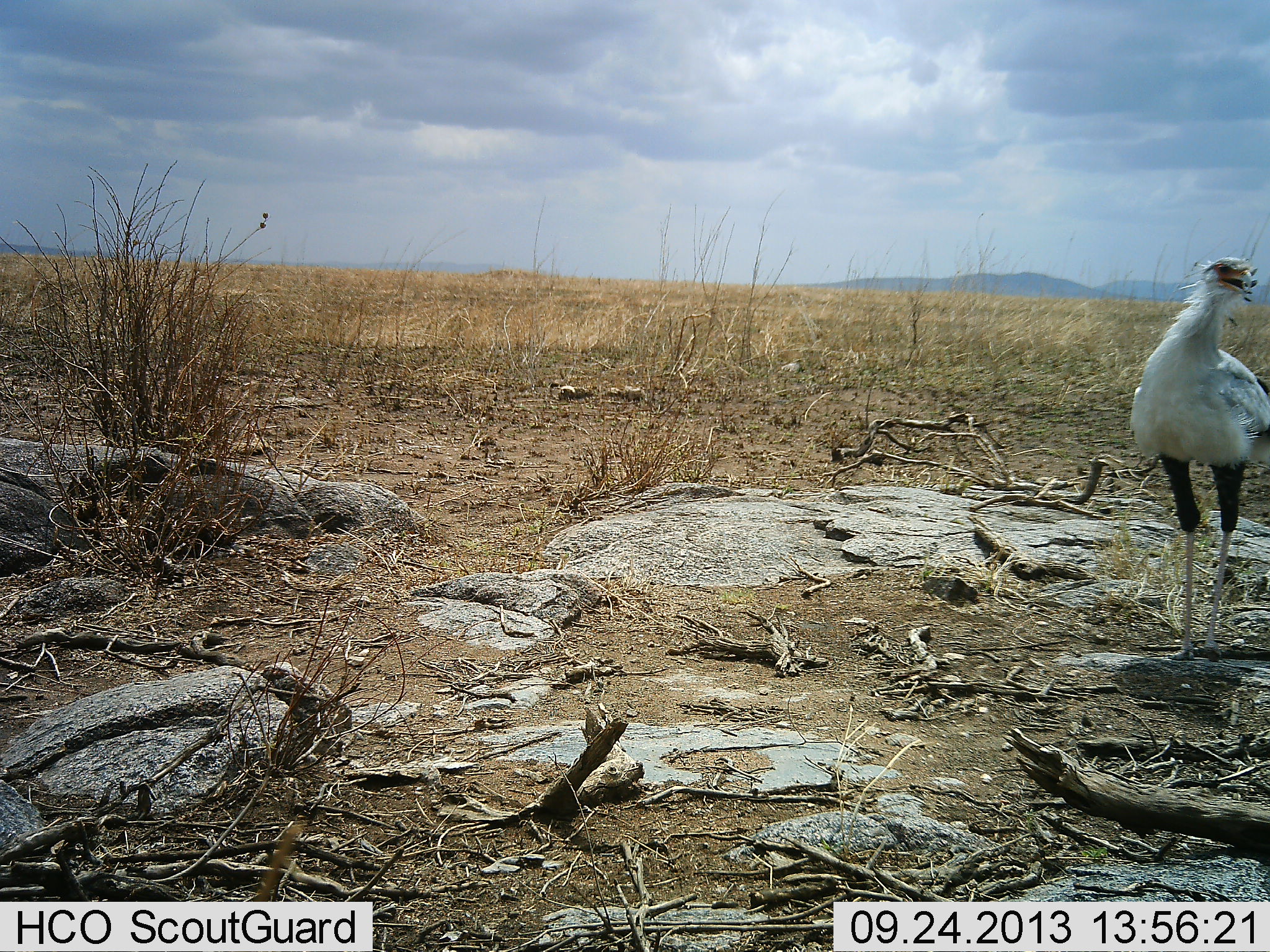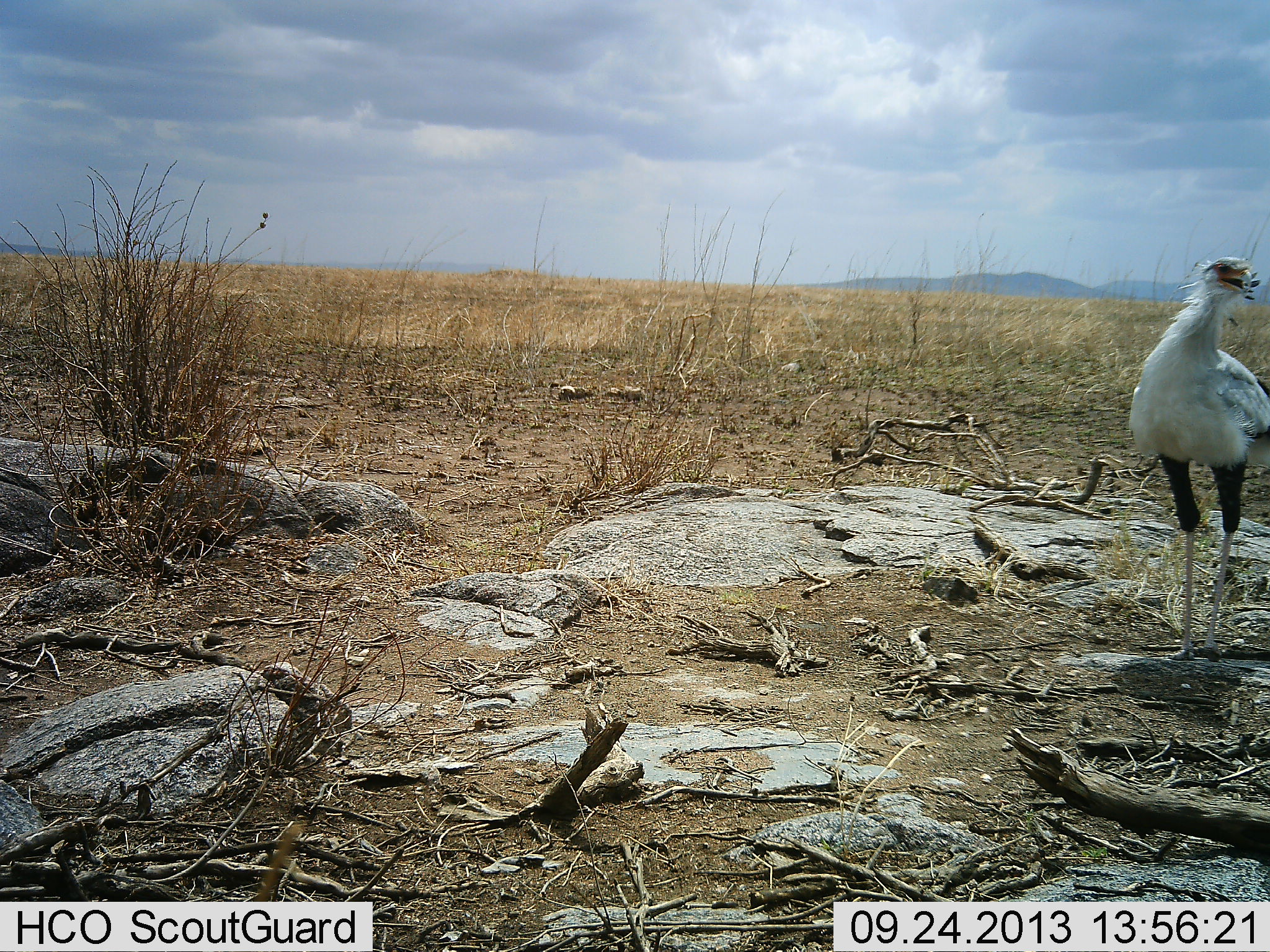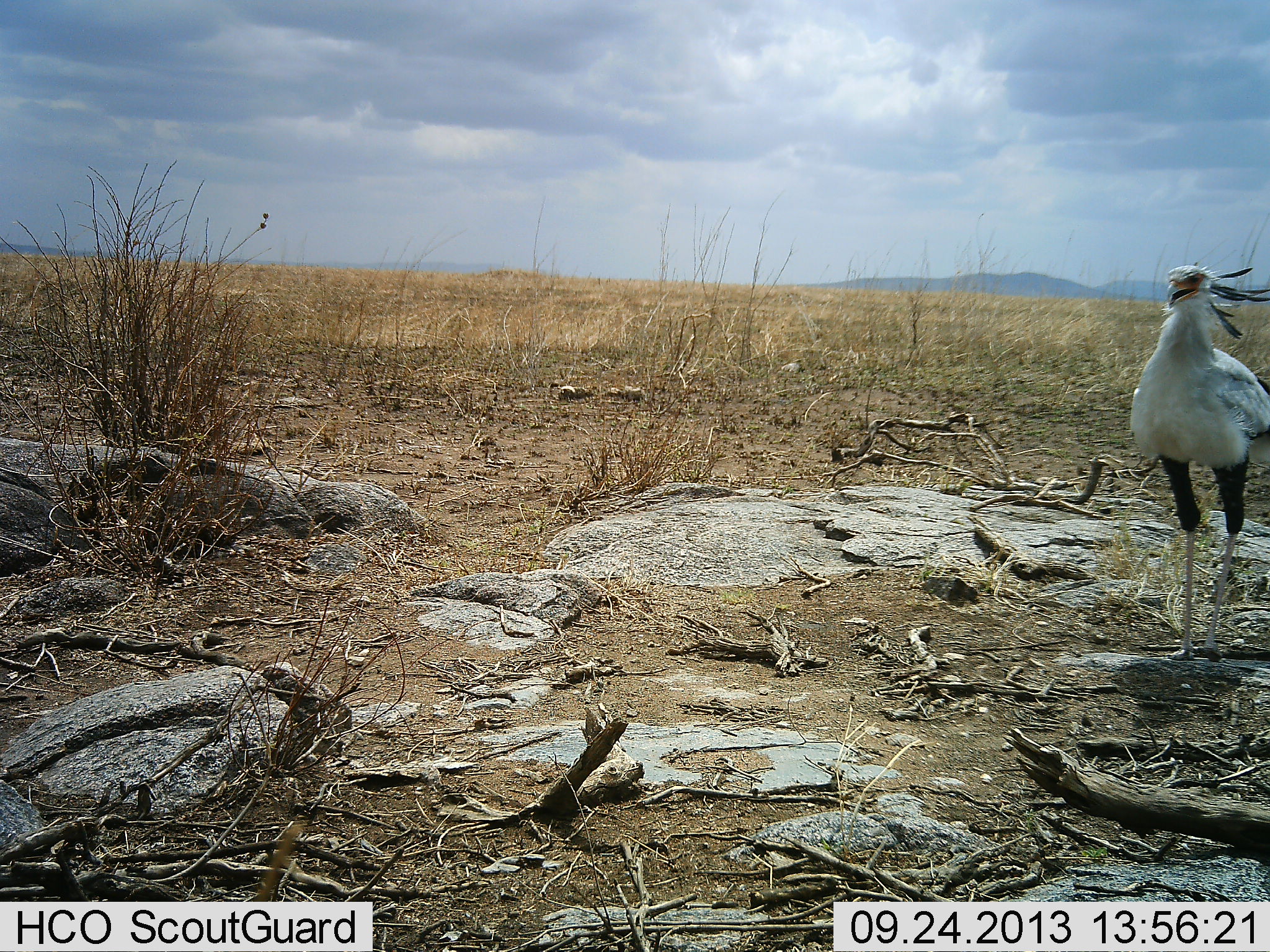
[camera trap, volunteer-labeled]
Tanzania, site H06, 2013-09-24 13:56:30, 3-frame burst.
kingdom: Animalia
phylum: Chordata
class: Aves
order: Accipitriformes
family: Sagittariidae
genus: Sagittarius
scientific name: Sagittarius serpentarius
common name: secretary bird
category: secretarybird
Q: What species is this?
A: Secretarybird (secretary bird) (Sagittarius serpentarius).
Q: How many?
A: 1.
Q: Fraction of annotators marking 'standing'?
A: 100%.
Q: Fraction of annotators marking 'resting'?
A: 0%.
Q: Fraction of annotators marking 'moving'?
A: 0%.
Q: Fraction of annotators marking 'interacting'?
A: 0%.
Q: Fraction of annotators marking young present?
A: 0%.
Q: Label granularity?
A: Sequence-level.